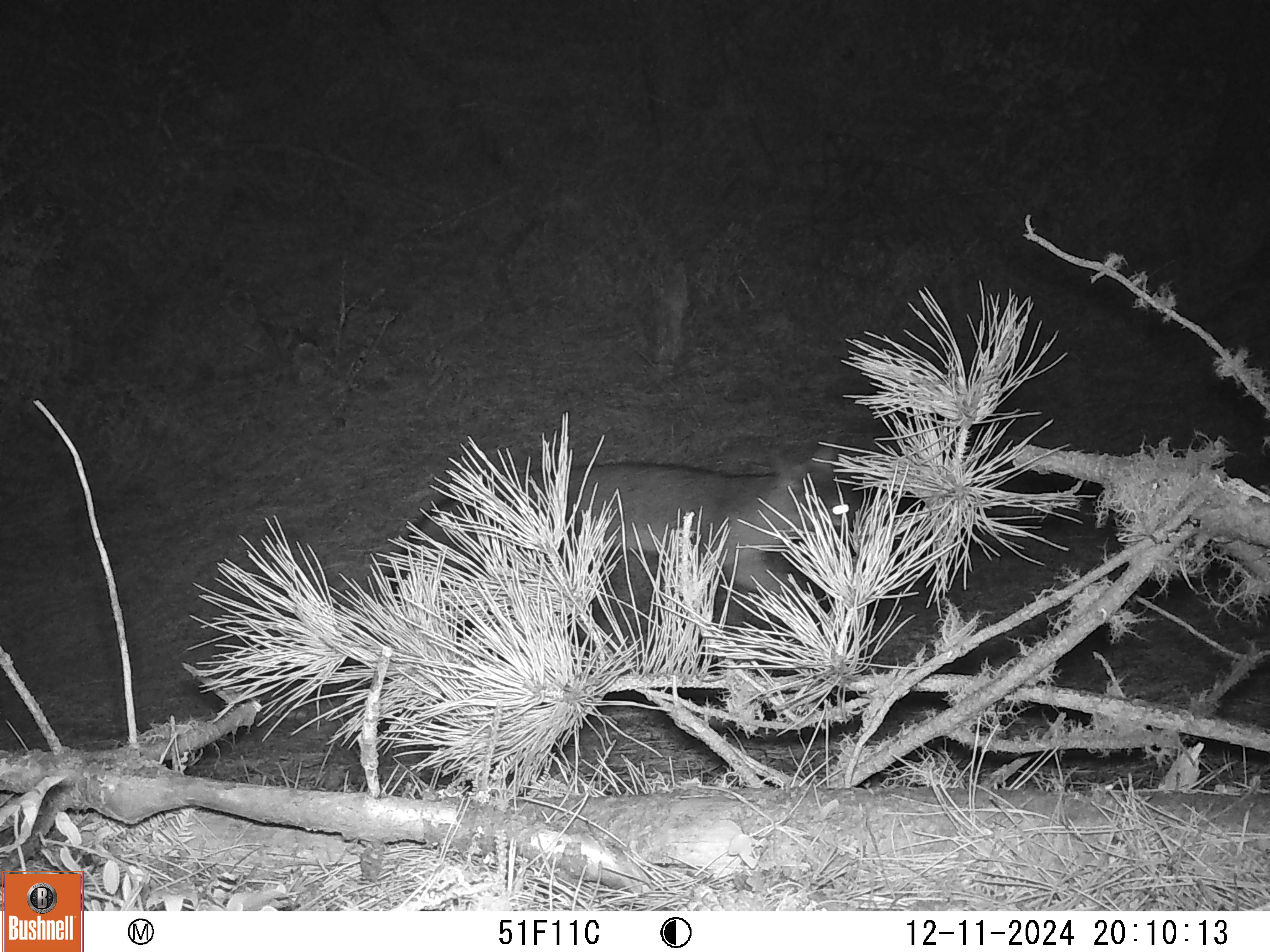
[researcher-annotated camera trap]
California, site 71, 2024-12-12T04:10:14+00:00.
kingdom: Animalia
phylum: Chordata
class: Mammalia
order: Carnivora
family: Canidae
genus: Urocyon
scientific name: Urocyon cinereoargenteus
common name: gray fox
Gray fox (Urocyon cinereoargenteus).